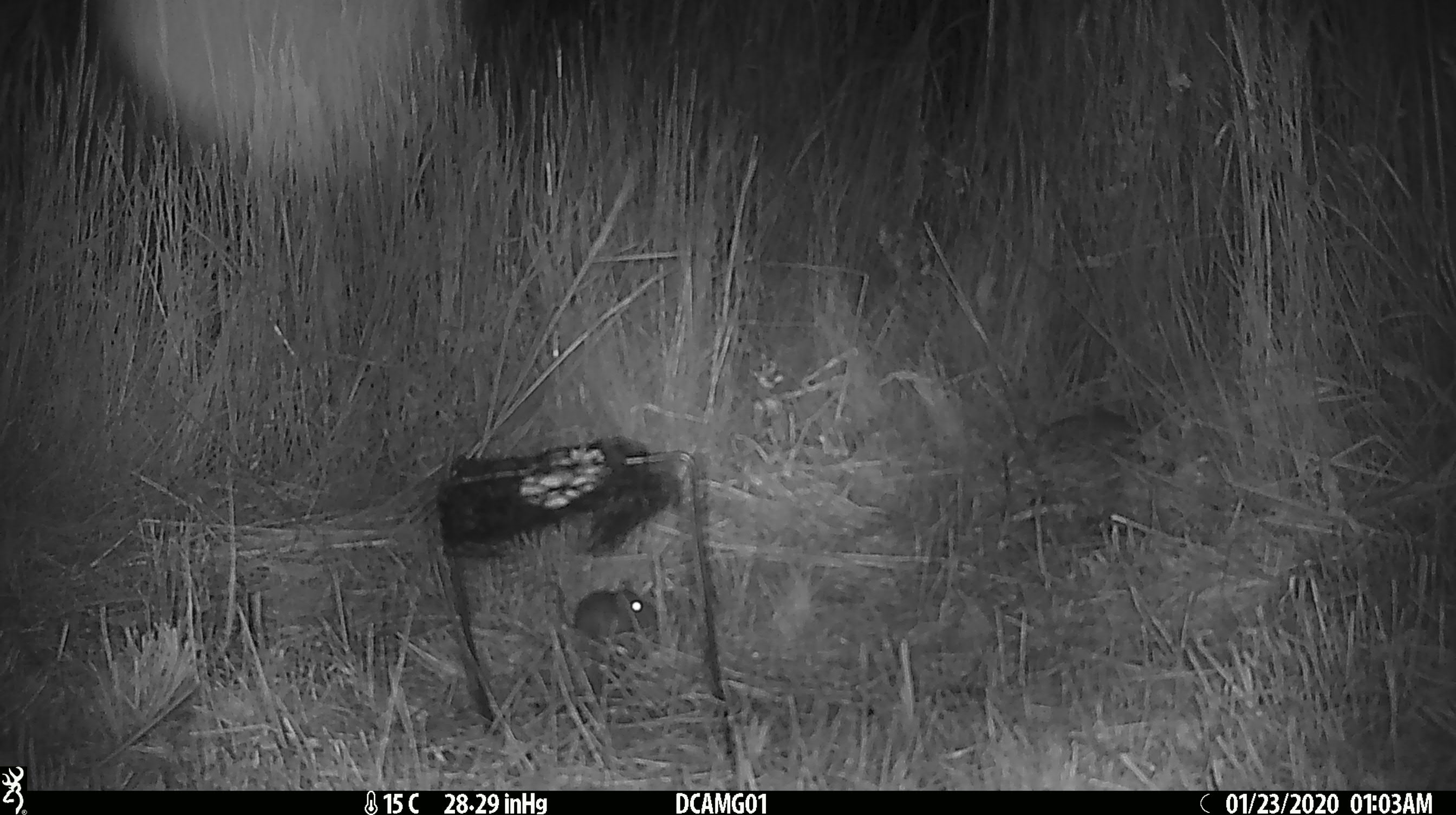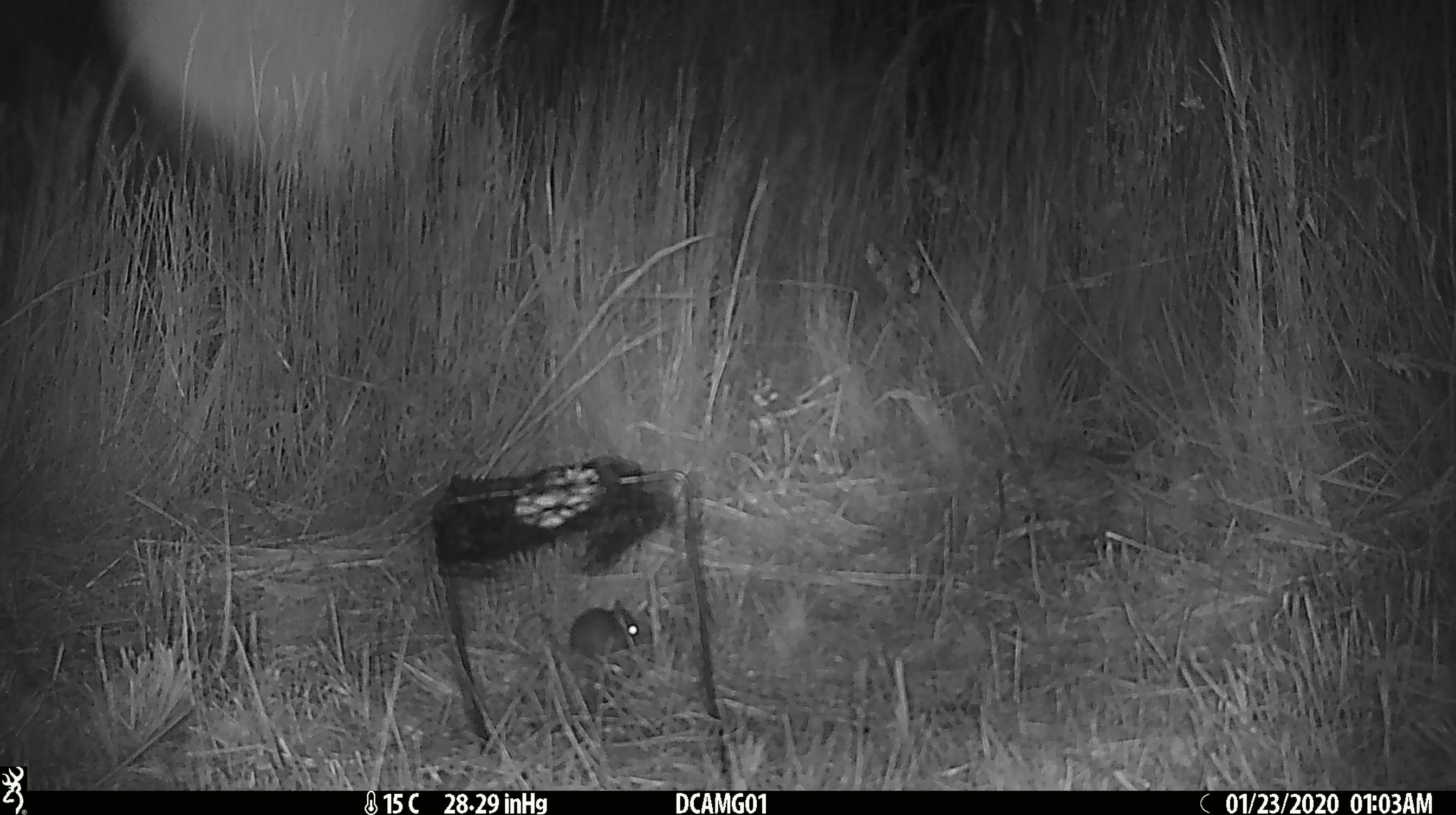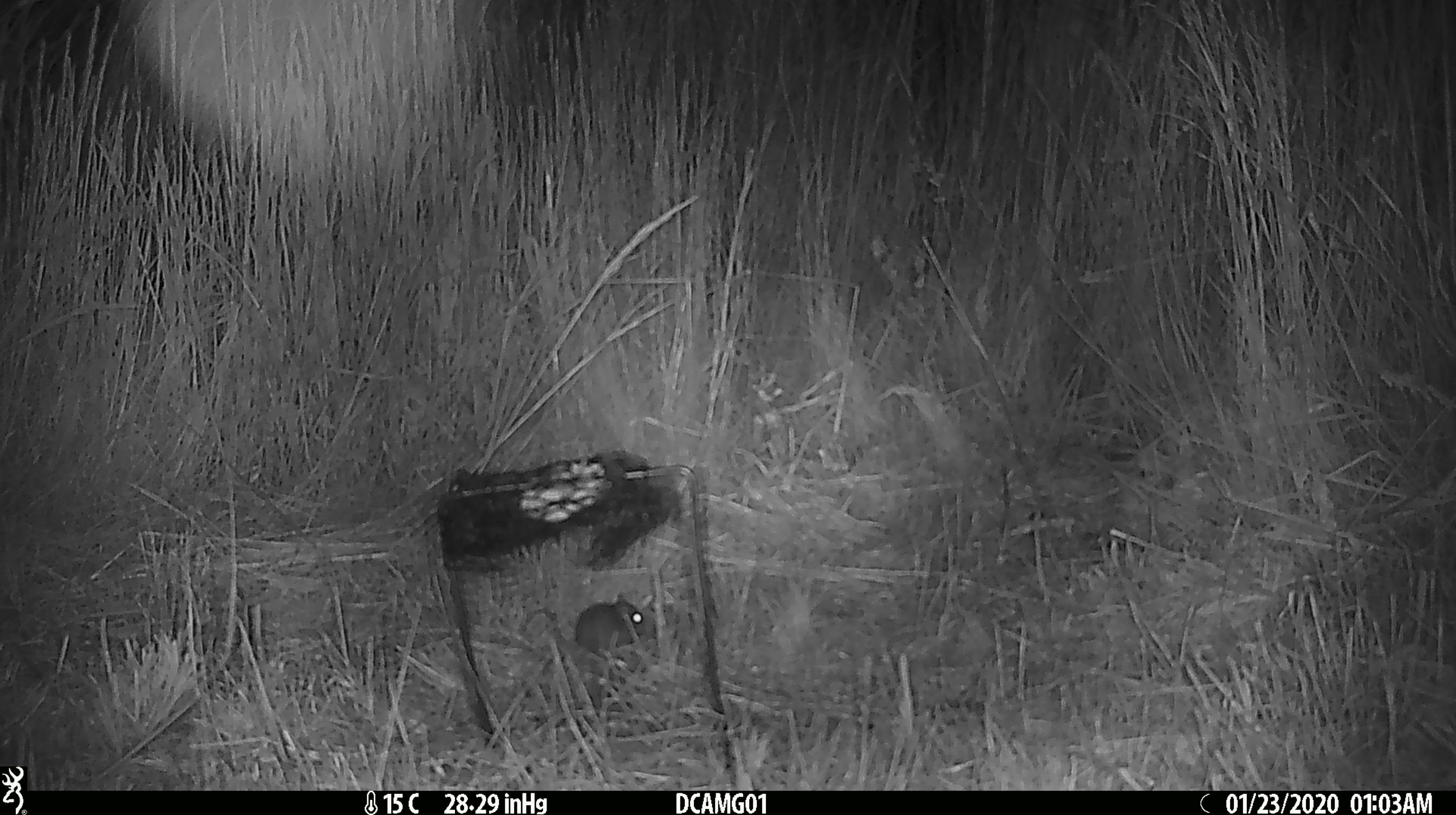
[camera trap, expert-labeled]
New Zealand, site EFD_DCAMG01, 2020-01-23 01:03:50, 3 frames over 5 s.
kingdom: Animalia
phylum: Chordata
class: Mammalia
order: Rodentia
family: Muridae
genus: Mus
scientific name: Mus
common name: mouse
Mouse (Mus).